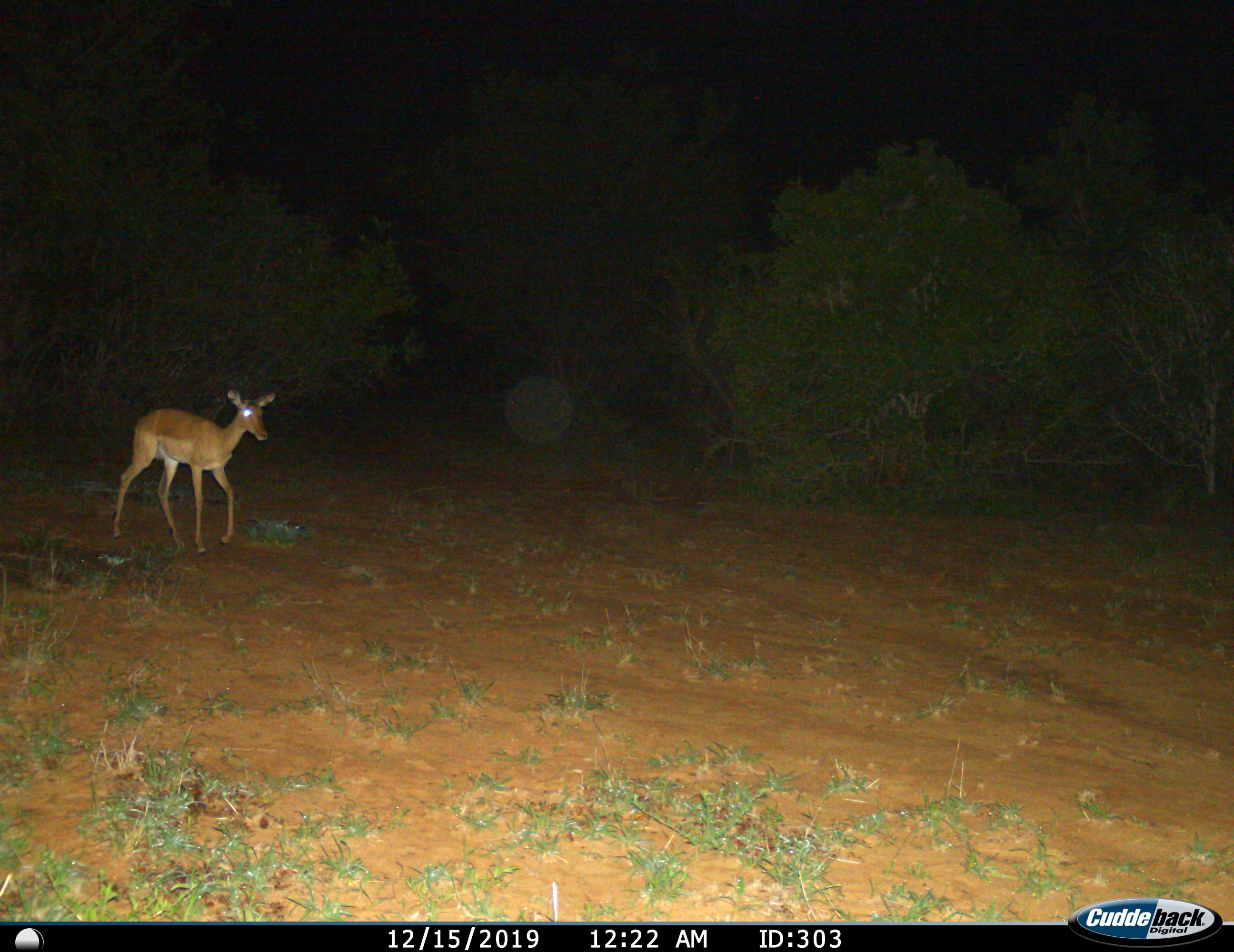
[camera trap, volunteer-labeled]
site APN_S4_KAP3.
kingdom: Animalia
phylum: Chordata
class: Mammalia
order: Artiodactyla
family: Bovidae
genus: Aepyceros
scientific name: Aepyceros melampus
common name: impala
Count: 1.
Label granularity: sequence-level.